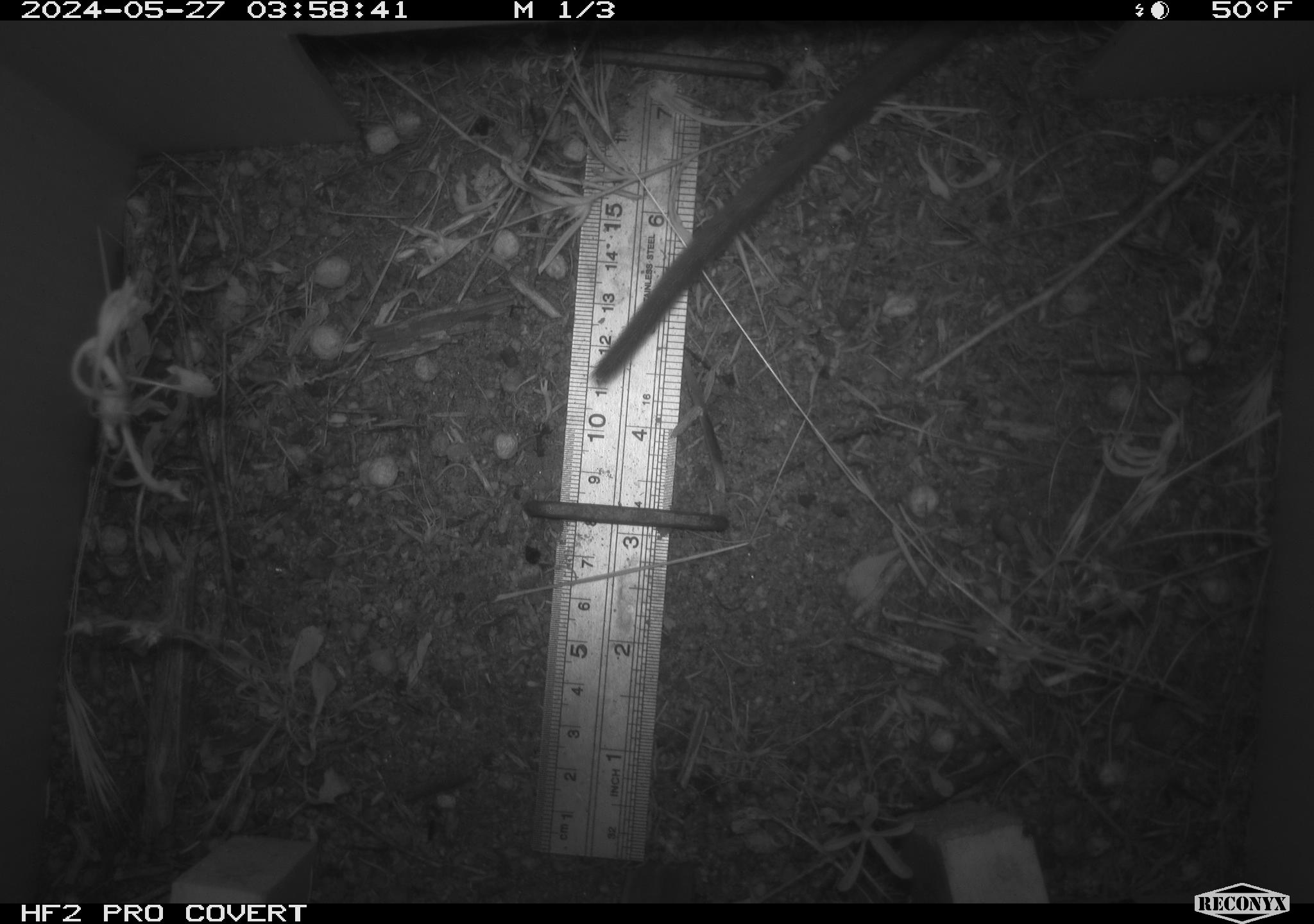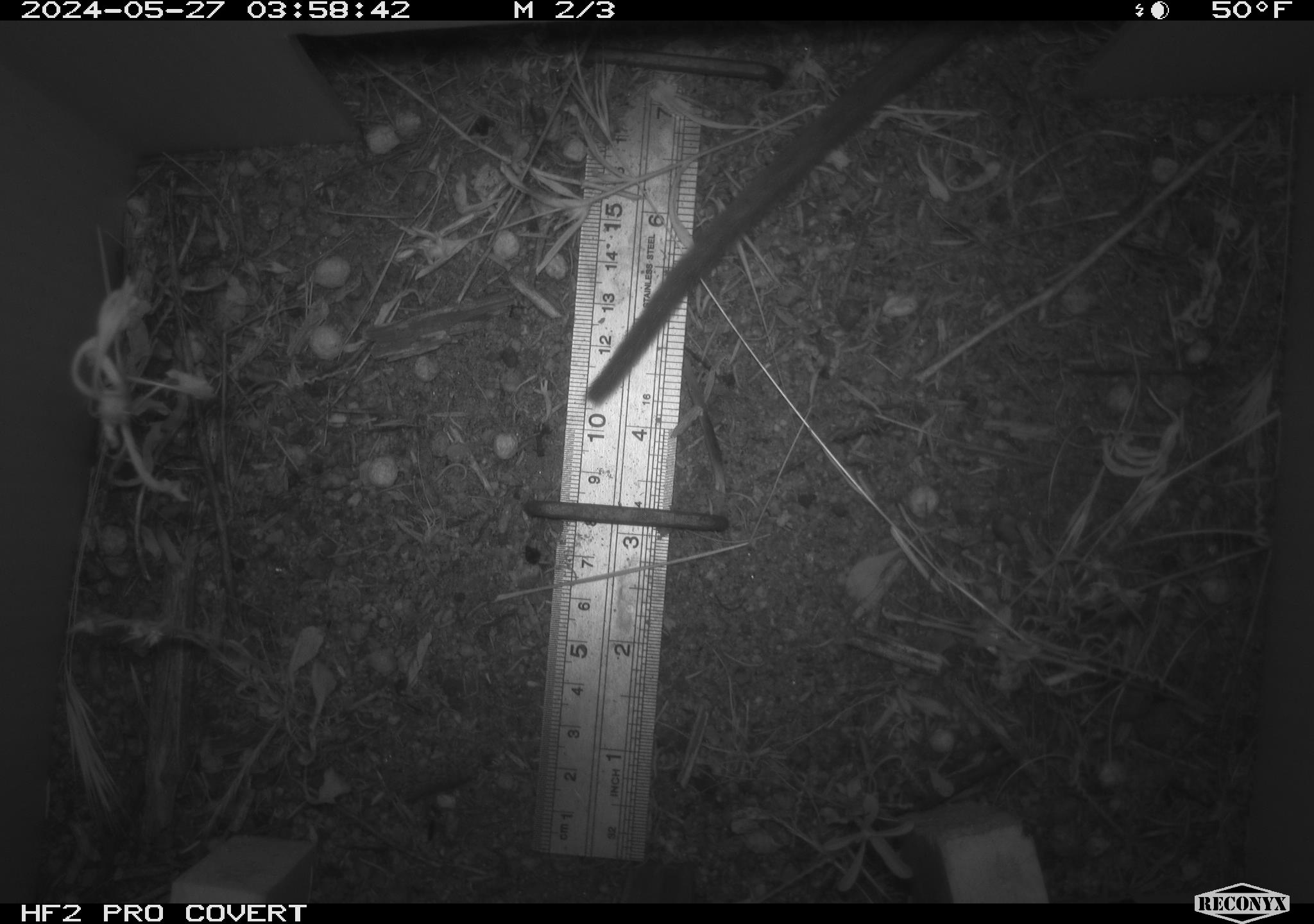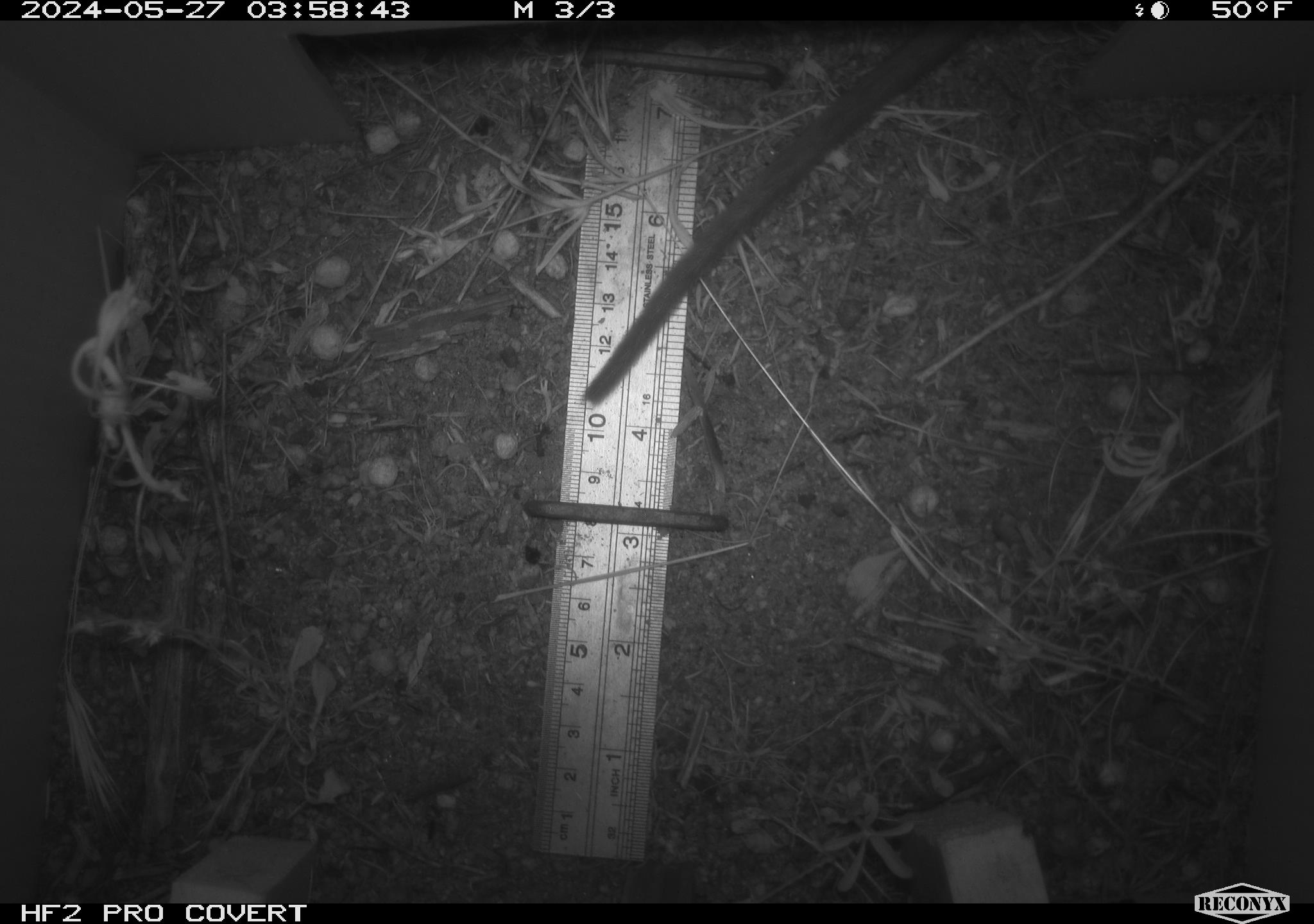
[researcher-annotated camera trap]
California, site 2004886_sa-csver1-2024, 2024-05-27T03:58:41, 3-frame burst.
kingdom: Animalia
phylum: Chordata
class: Mammalia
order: Rodentia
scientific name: Rodentia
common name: rodent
Rodent (Rodentia).